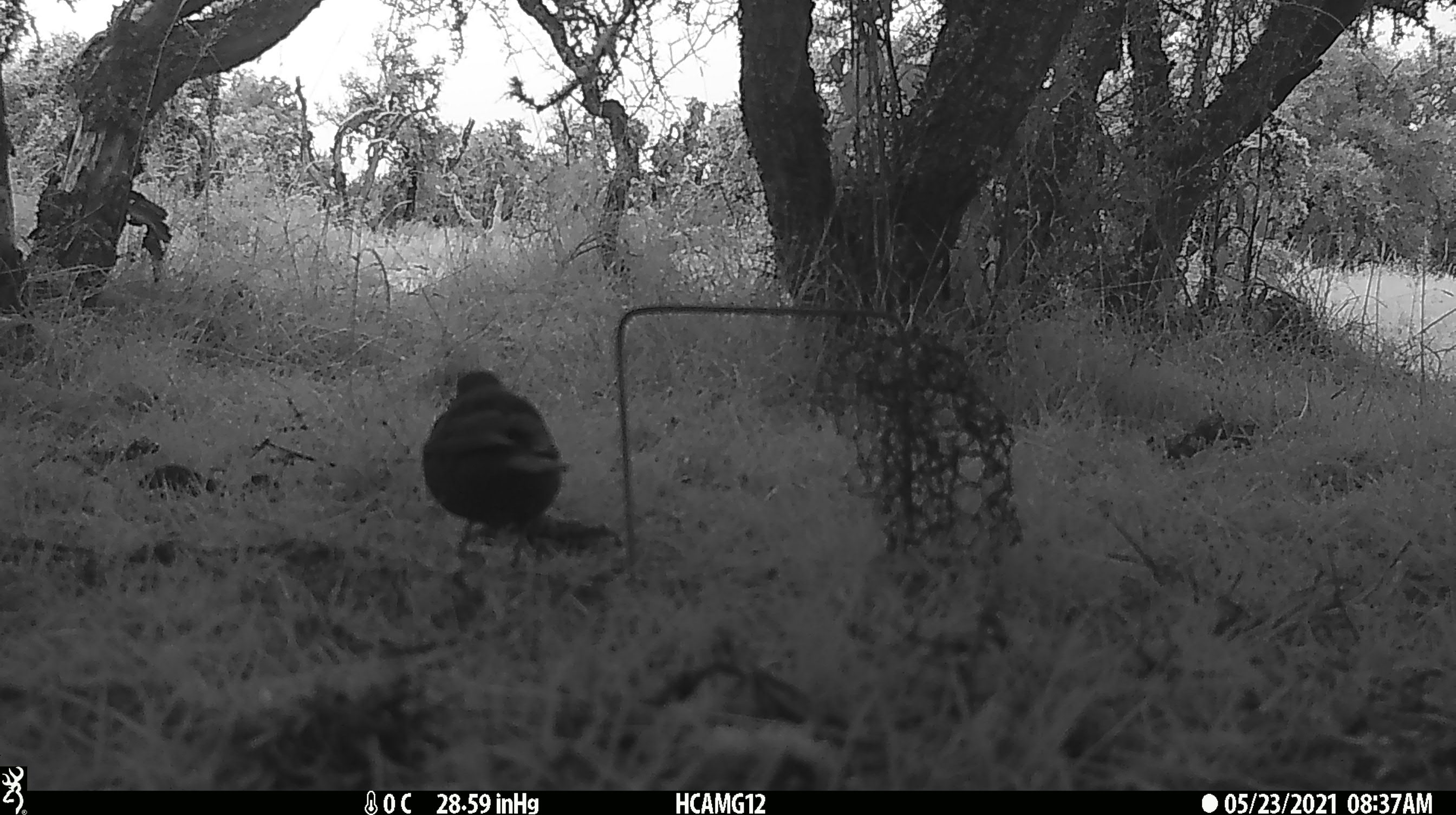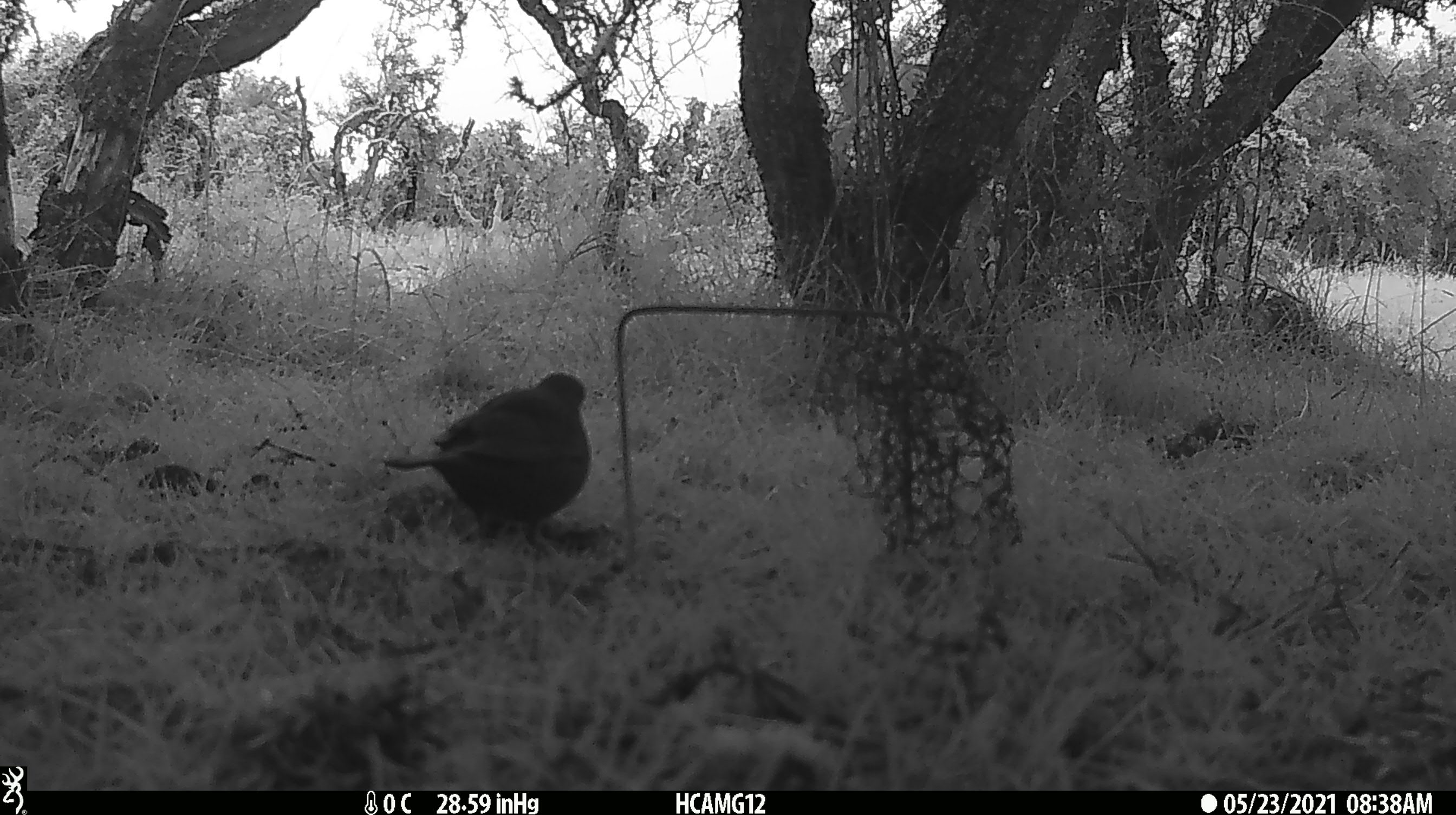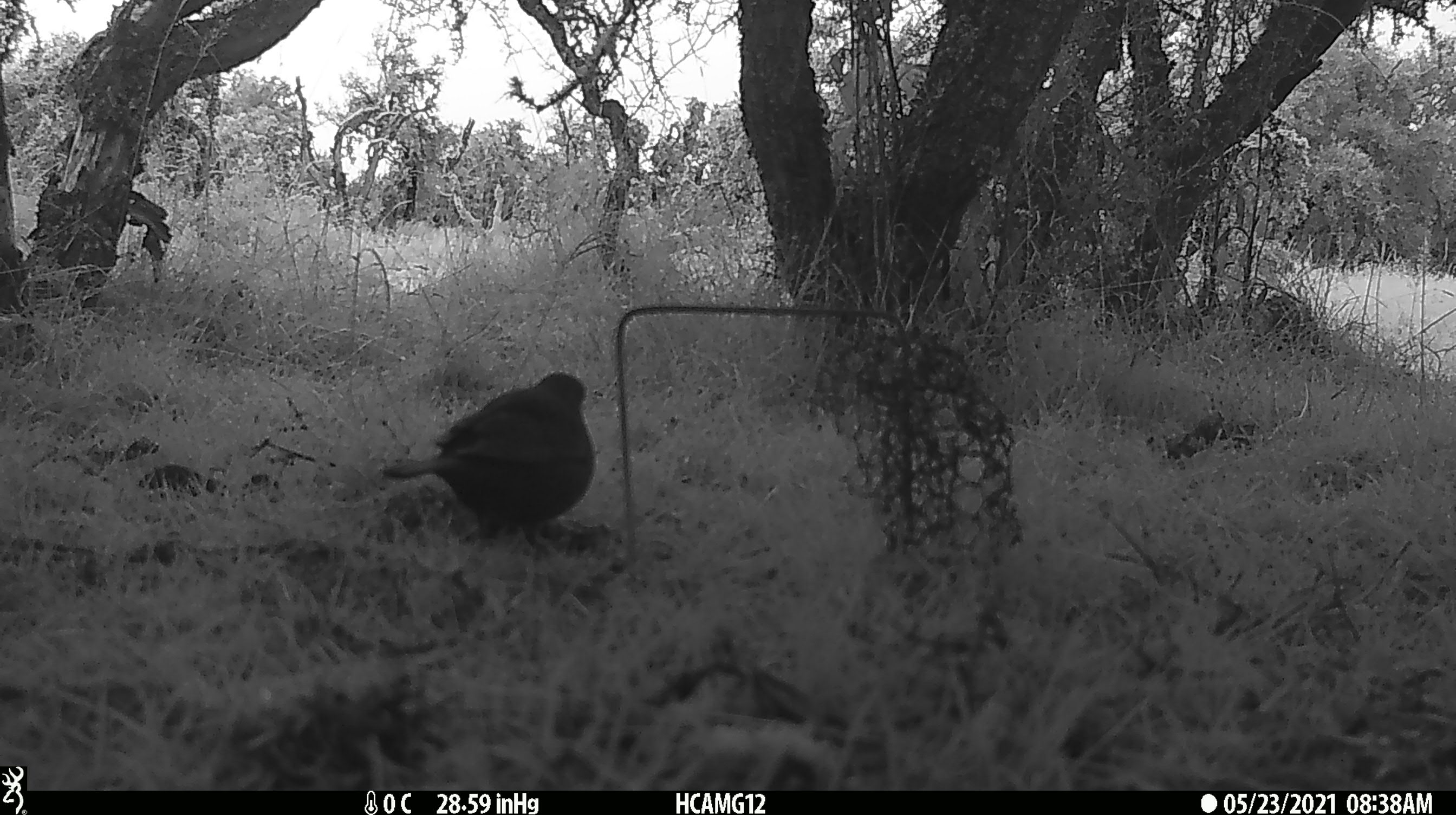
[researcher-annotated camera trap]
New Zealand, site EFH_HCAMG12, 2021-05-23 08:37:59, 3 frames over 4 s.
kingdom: Animalia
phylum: Chordata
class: Aves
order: Passeriformes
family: Turdidae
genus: Turdus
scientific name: Turdus merula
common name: eurasian blackbird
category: blackbird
Blackbird (eurasian blackbird) (Turdus merula).